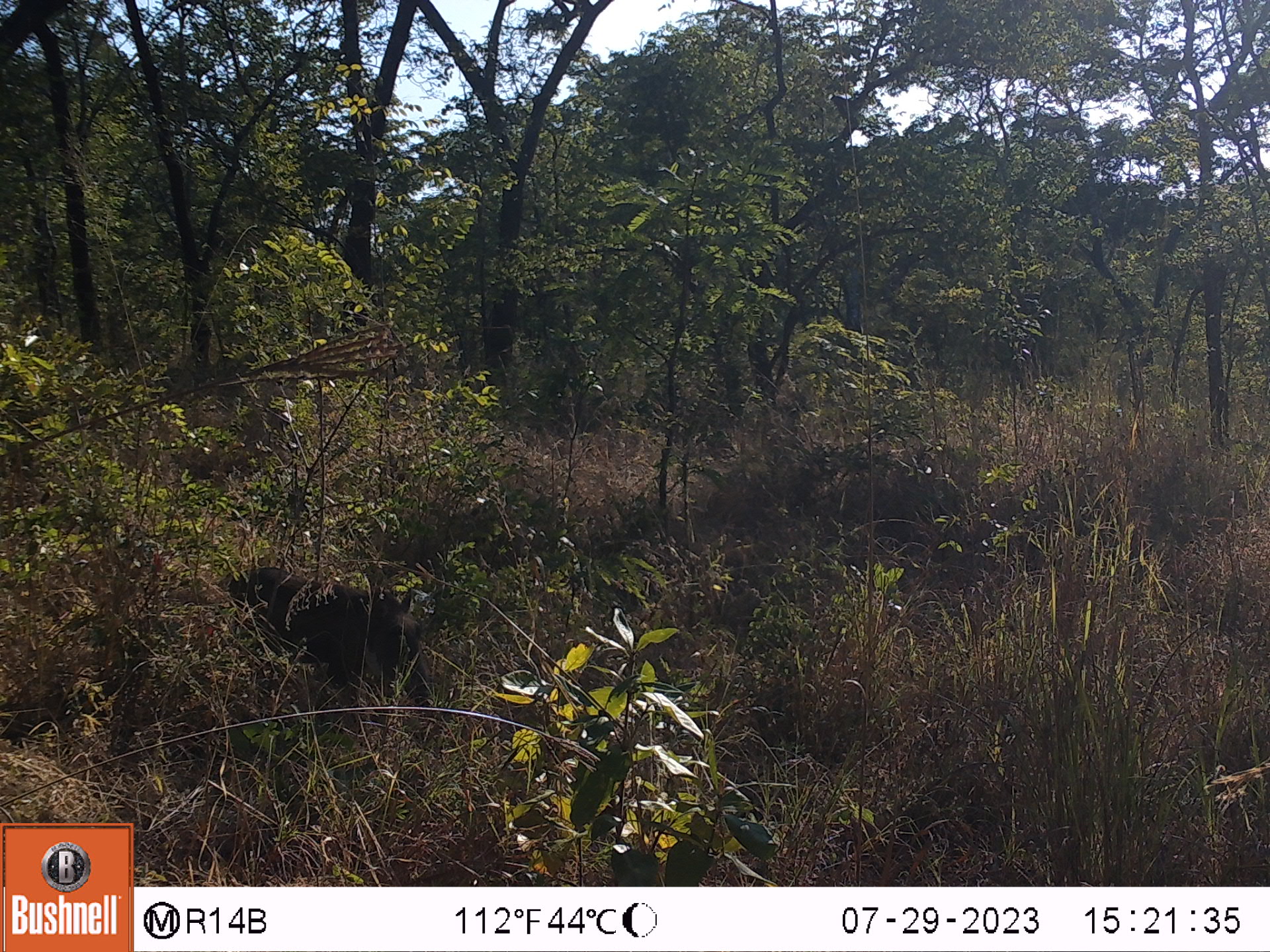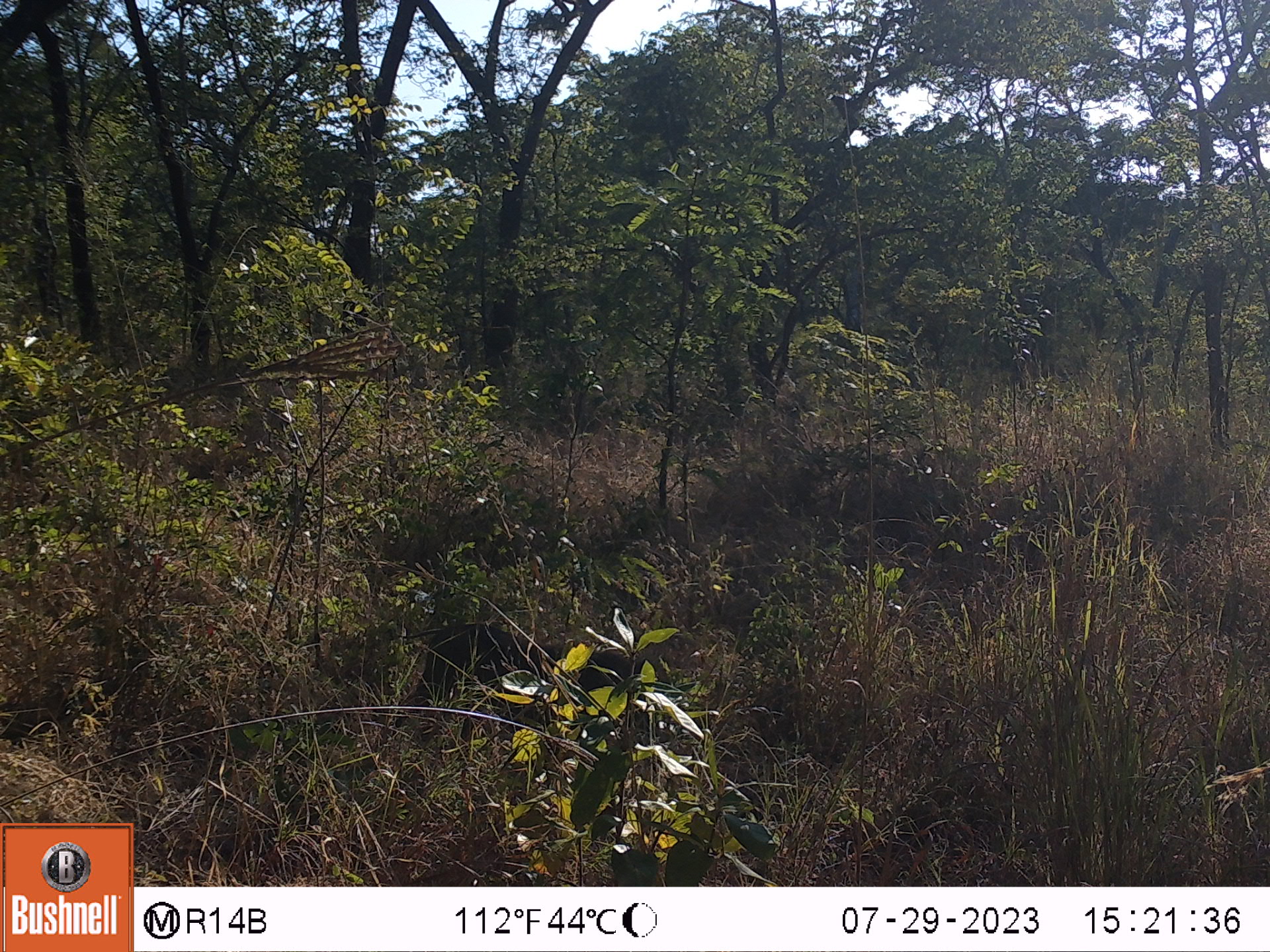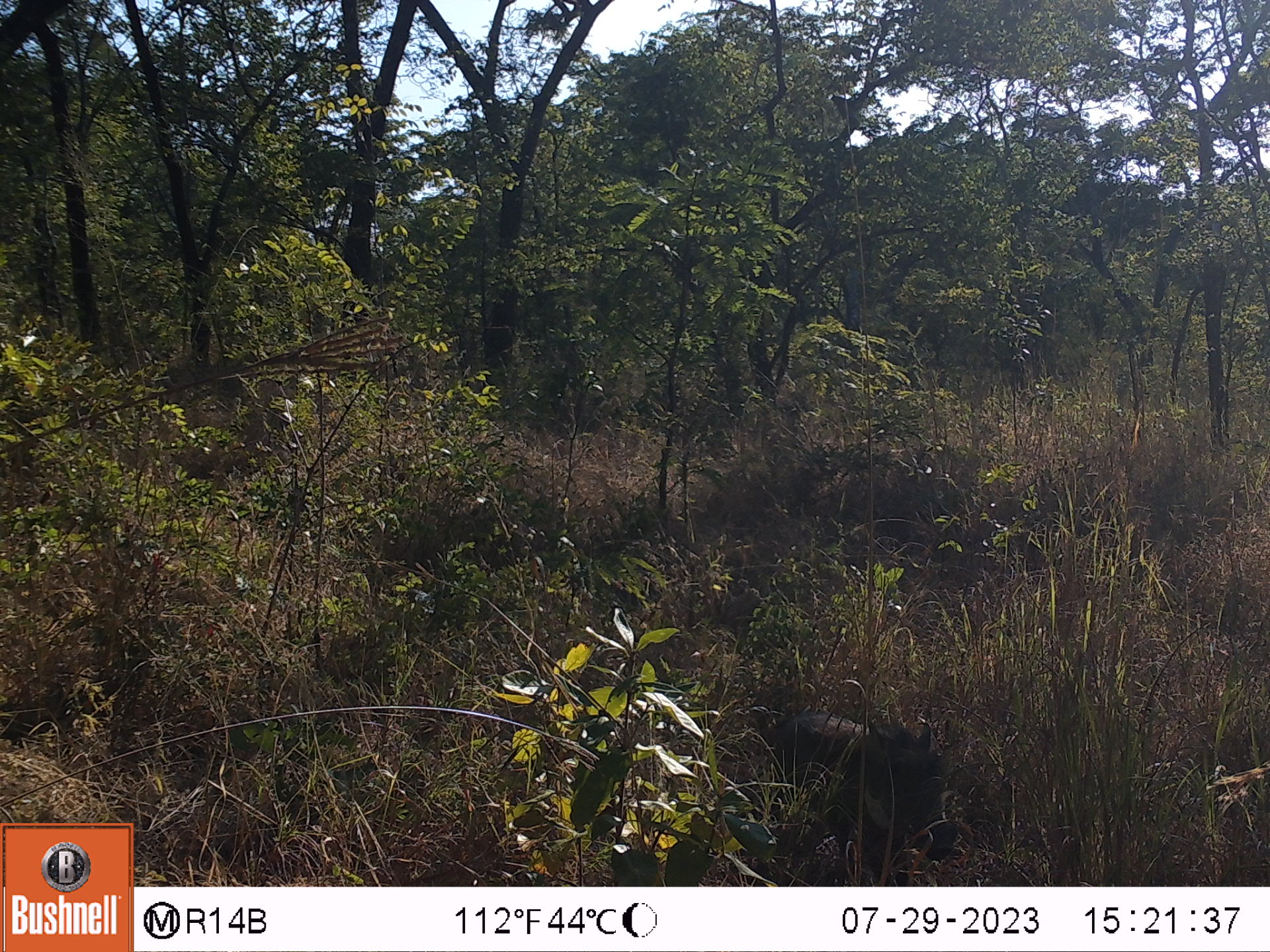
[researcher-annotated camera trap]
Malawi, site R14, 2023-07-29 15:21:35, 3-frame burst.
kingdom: Animalia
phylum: Chordata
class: Mammalia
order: Artiodactyla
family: Suidae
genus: Phacochoerus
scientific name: Phacochoerus africanus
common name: common warthog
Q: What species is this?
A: Common warthog (Phacochoerus africanus).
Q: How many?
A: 1.